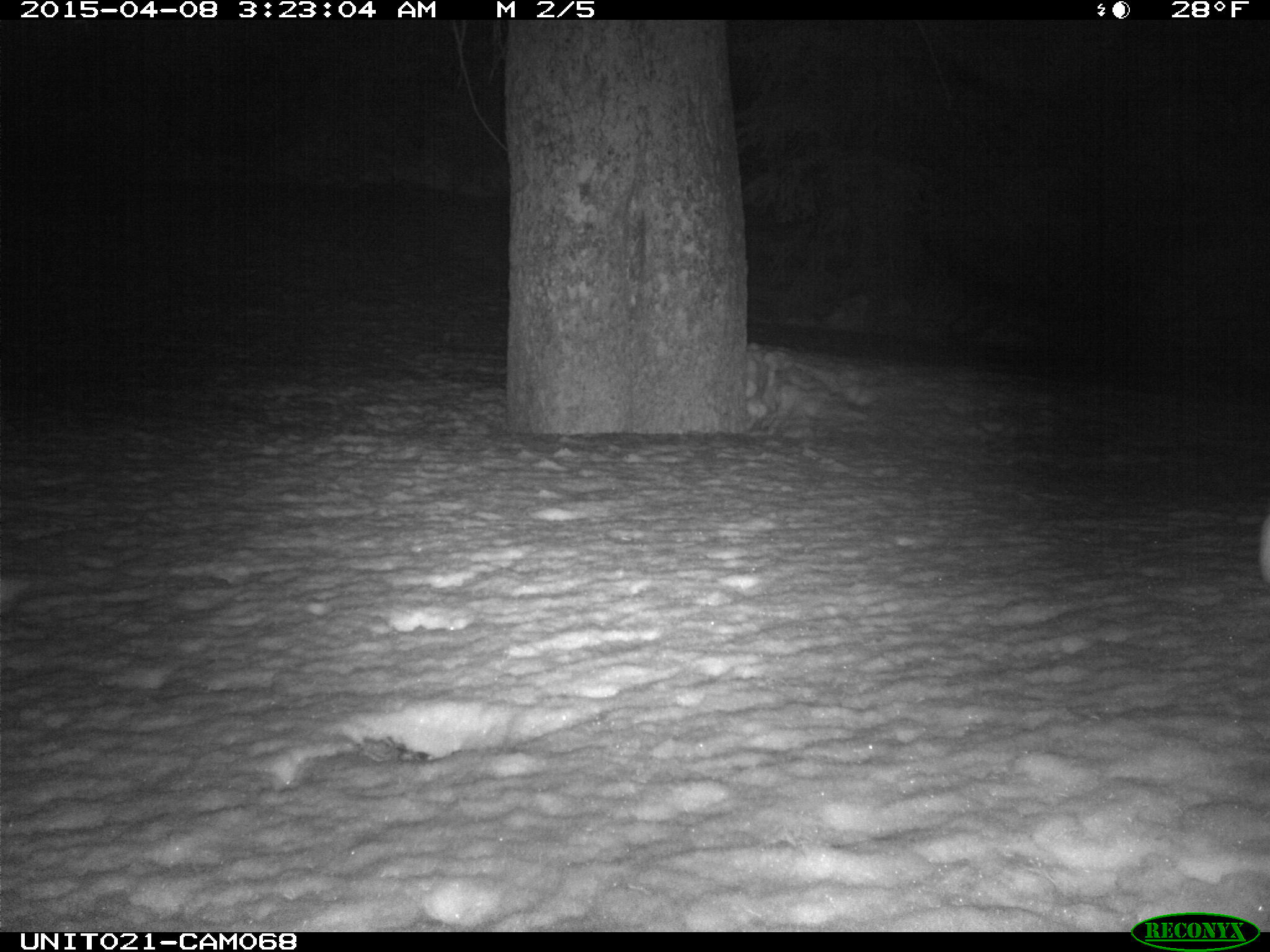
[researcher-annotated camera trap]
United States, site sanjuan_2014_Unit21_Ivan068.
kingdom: Animalia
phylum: Chordata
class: Mammalia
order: Lagomorpha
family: Leporidae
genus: Lepus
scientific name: Lepus americanus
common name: snowshoe hare